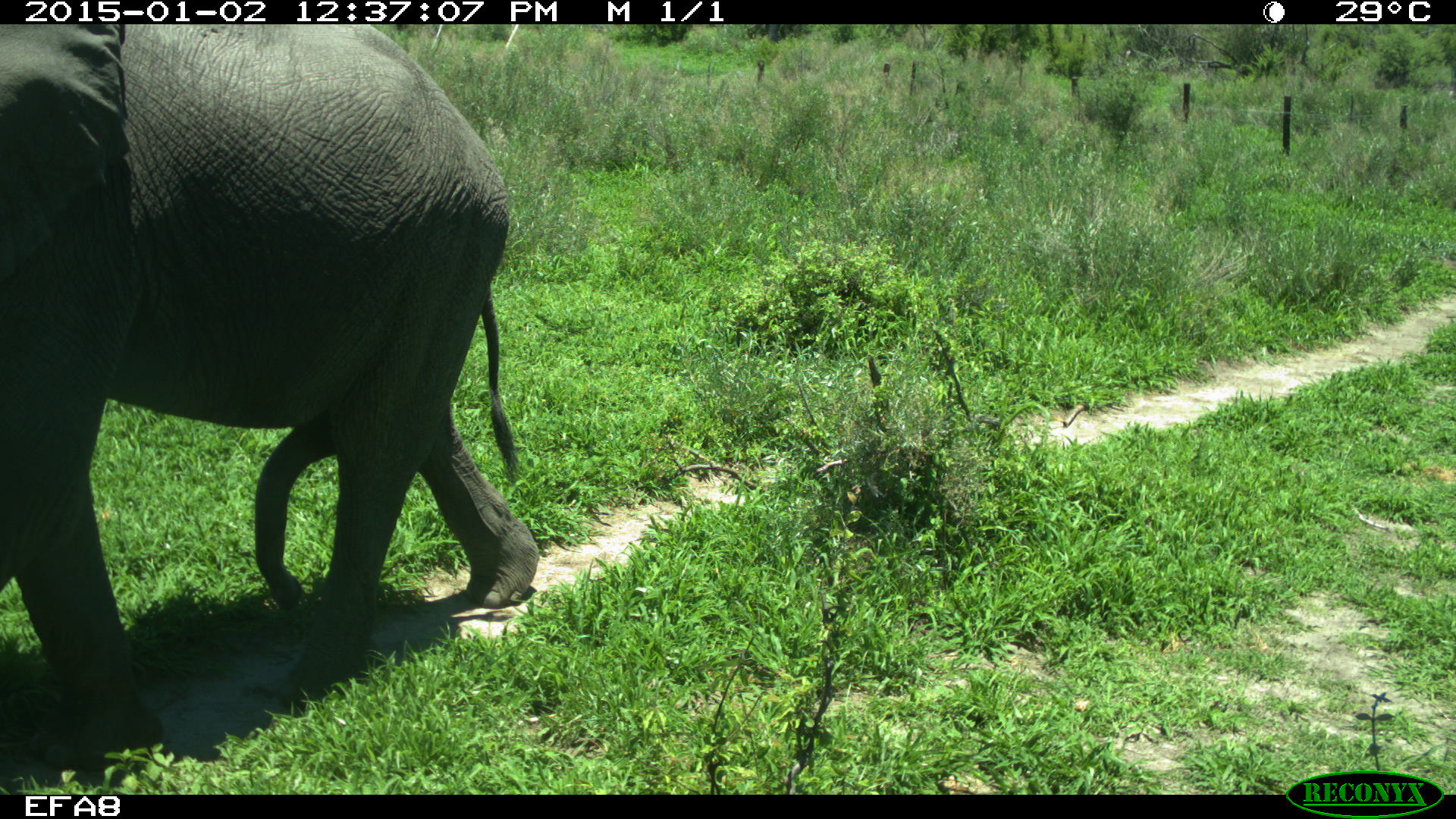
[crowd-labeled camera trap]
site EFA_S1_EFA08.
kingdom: Animalia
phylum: Chordata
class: Mammalia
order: Proboscidea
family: Elephantidae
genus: Loxodonta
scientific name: Loxodonta africana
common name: african bush elephant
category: elephant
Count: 1.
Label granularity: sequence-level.